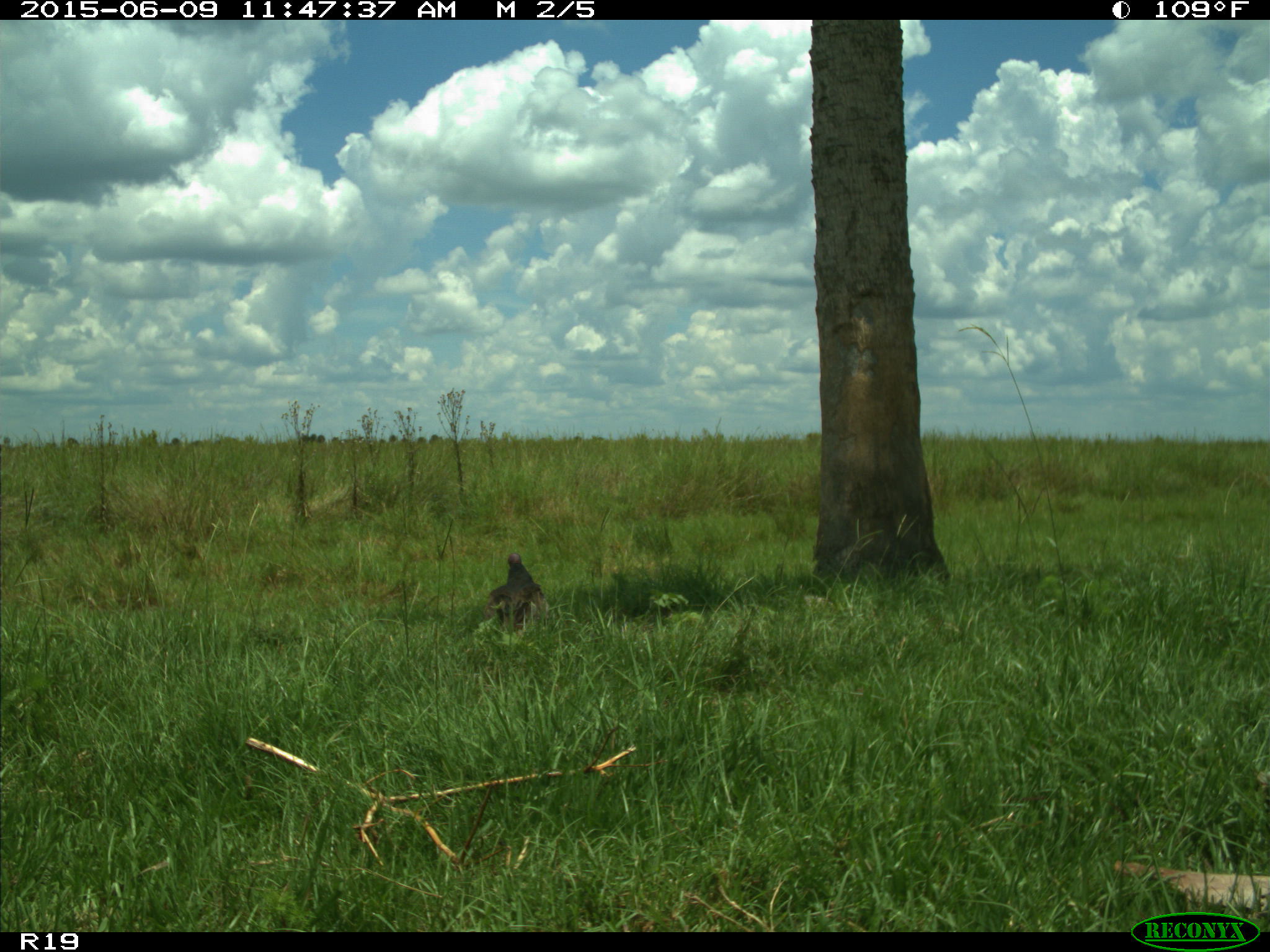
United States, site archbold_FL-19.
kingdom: Animalia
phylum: Chordata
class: Aves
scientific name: Aves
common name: birds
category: unidentified bird